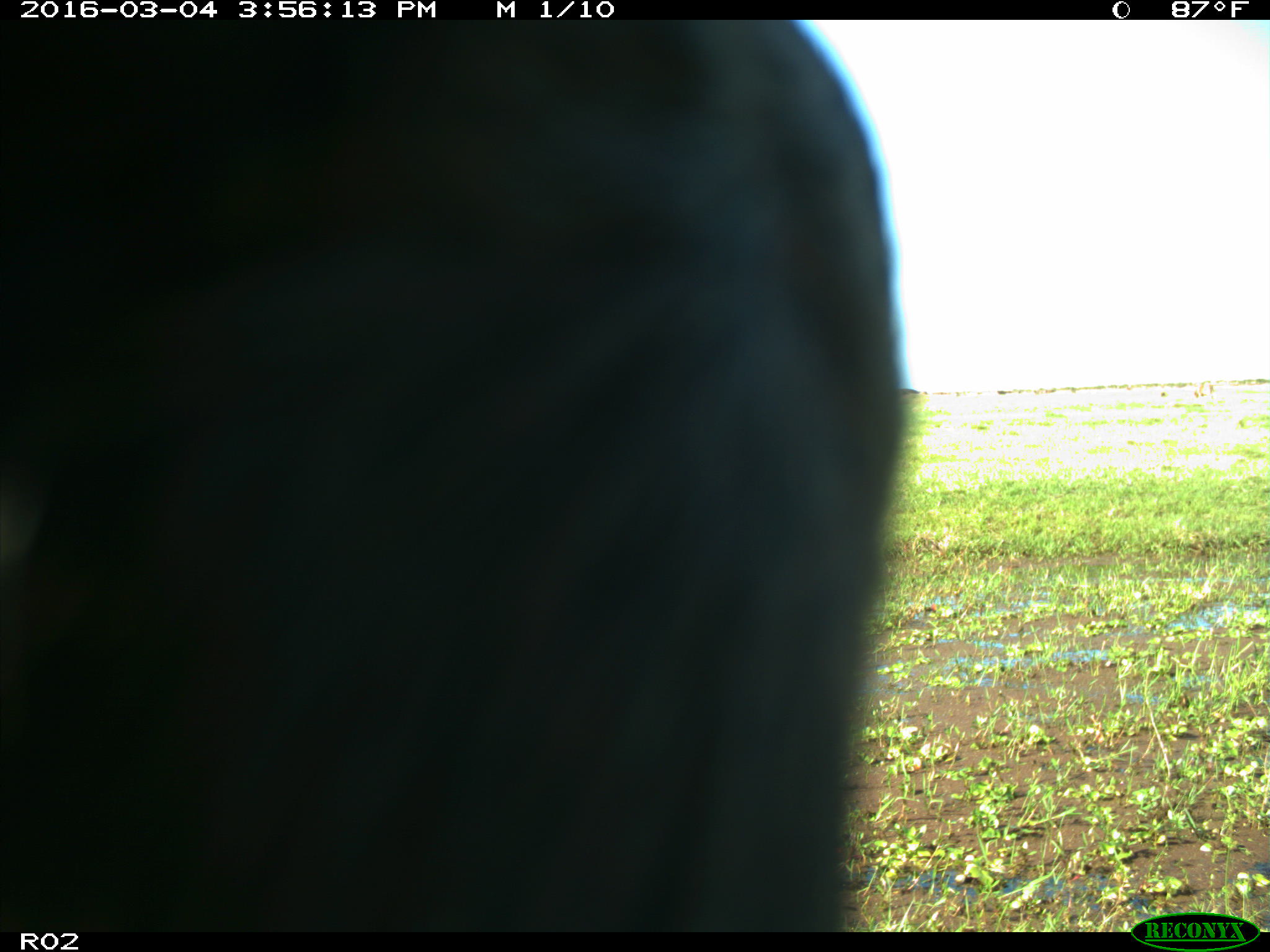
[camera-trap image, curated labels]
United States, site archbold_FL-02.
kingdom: Animalia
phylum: Chordata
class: Mammalia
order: Artiodactyla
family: Bovidae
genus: Bos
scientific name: Bos taurus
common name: domestic cow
Bos taurus (domestic cow).